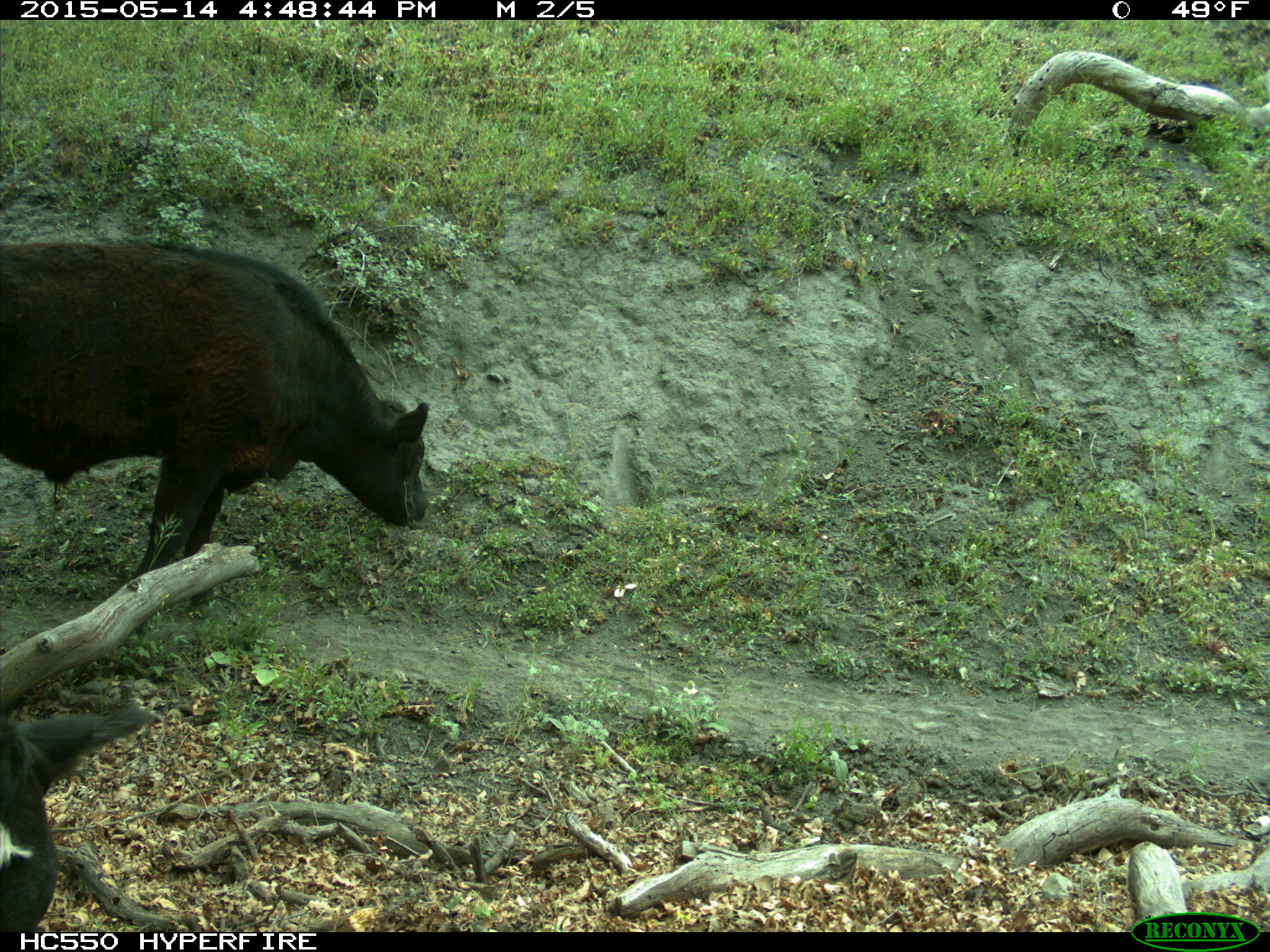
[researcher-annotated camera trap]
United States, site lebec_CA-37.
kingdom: Animalia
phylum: Chordata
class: Mammalia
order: Artiodactyla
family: Bovidae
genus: Bos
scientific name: Bos taurus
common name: domestic cow